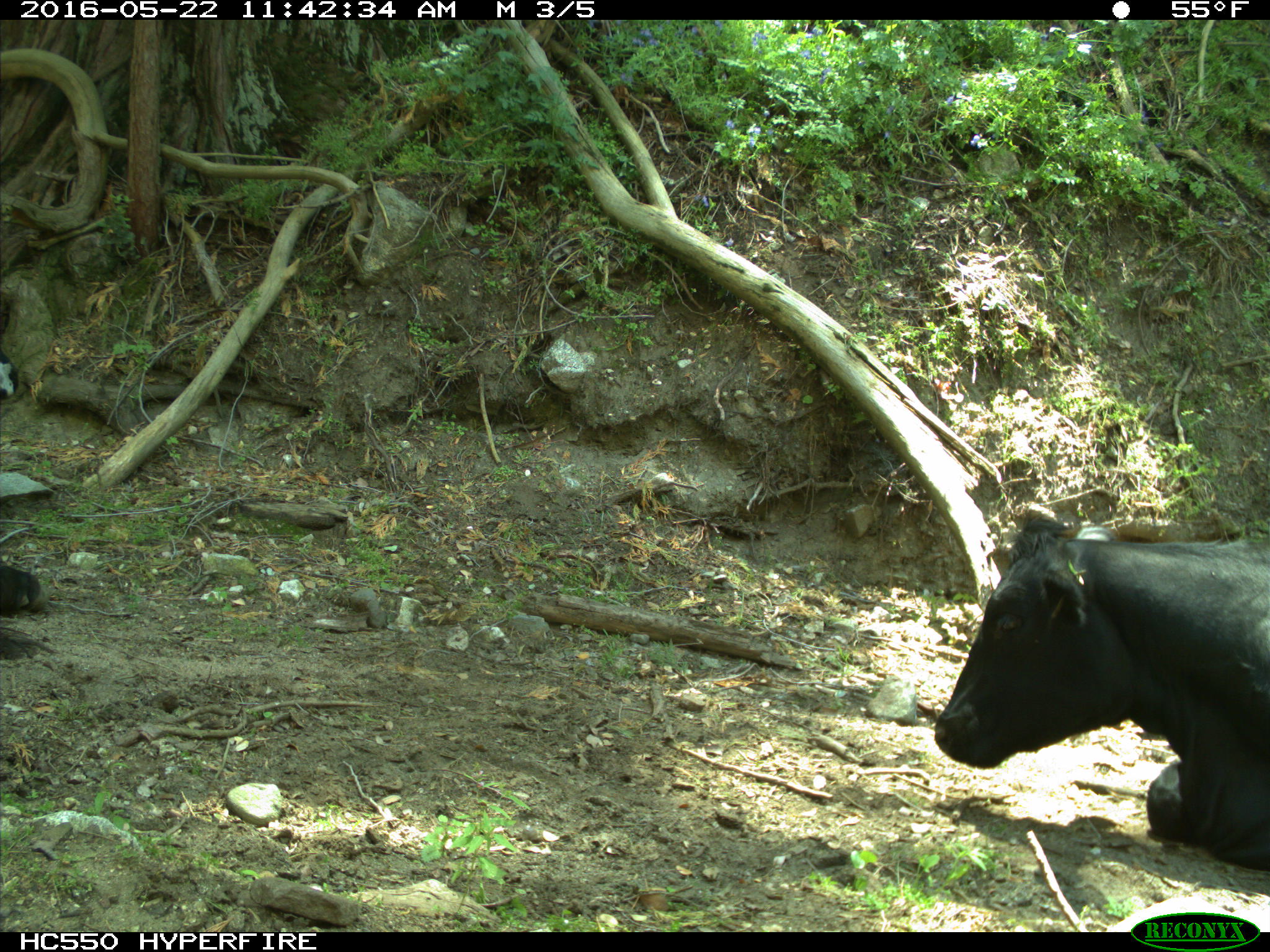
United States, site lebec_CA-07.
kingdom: Animalia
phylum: Chordata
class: Mammalia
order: Artiodactyla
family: Bovidae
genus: Bos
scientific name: Bos taurus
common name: domestic cow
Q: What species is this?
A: Bos taurus (domestic cow).